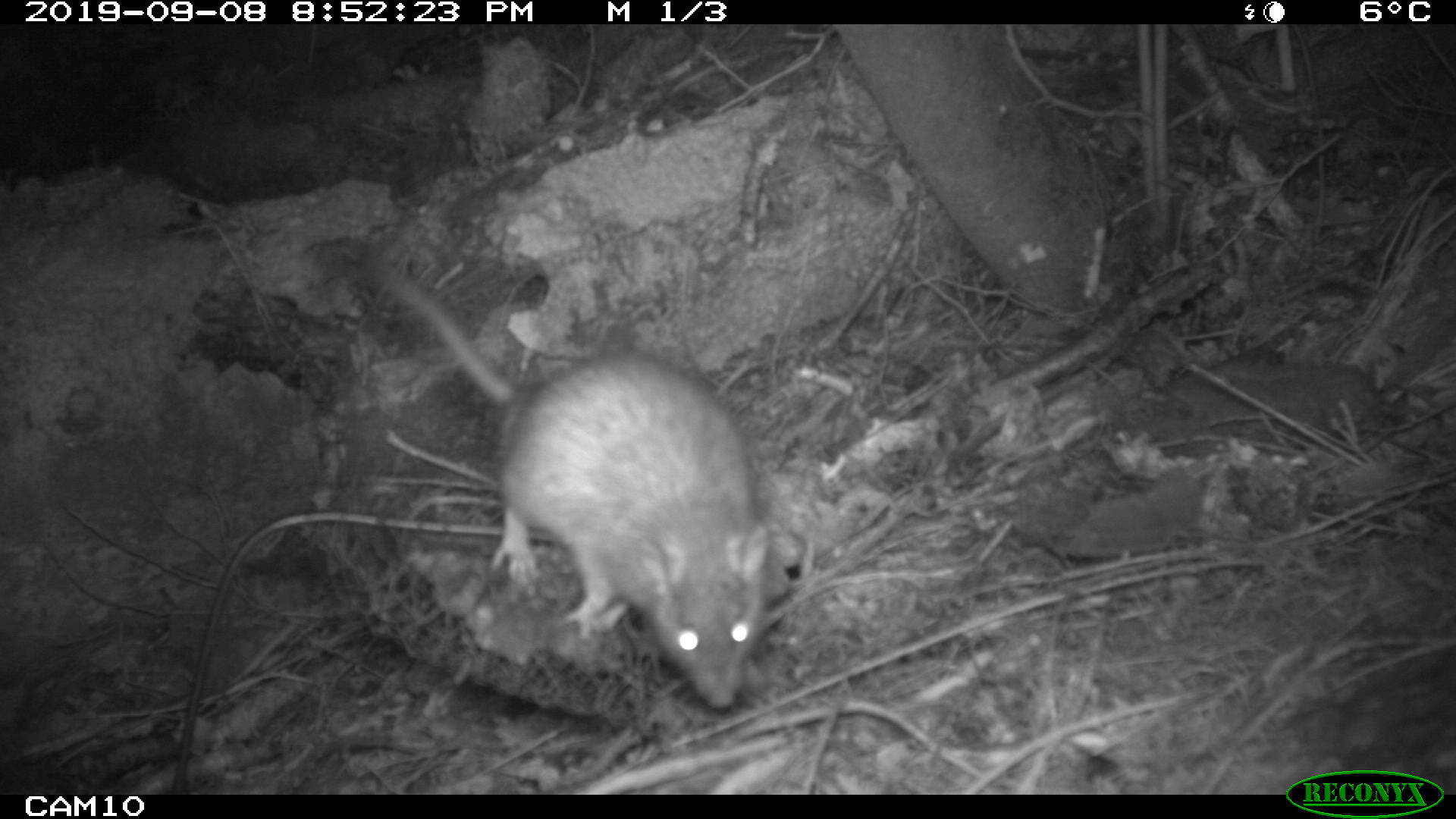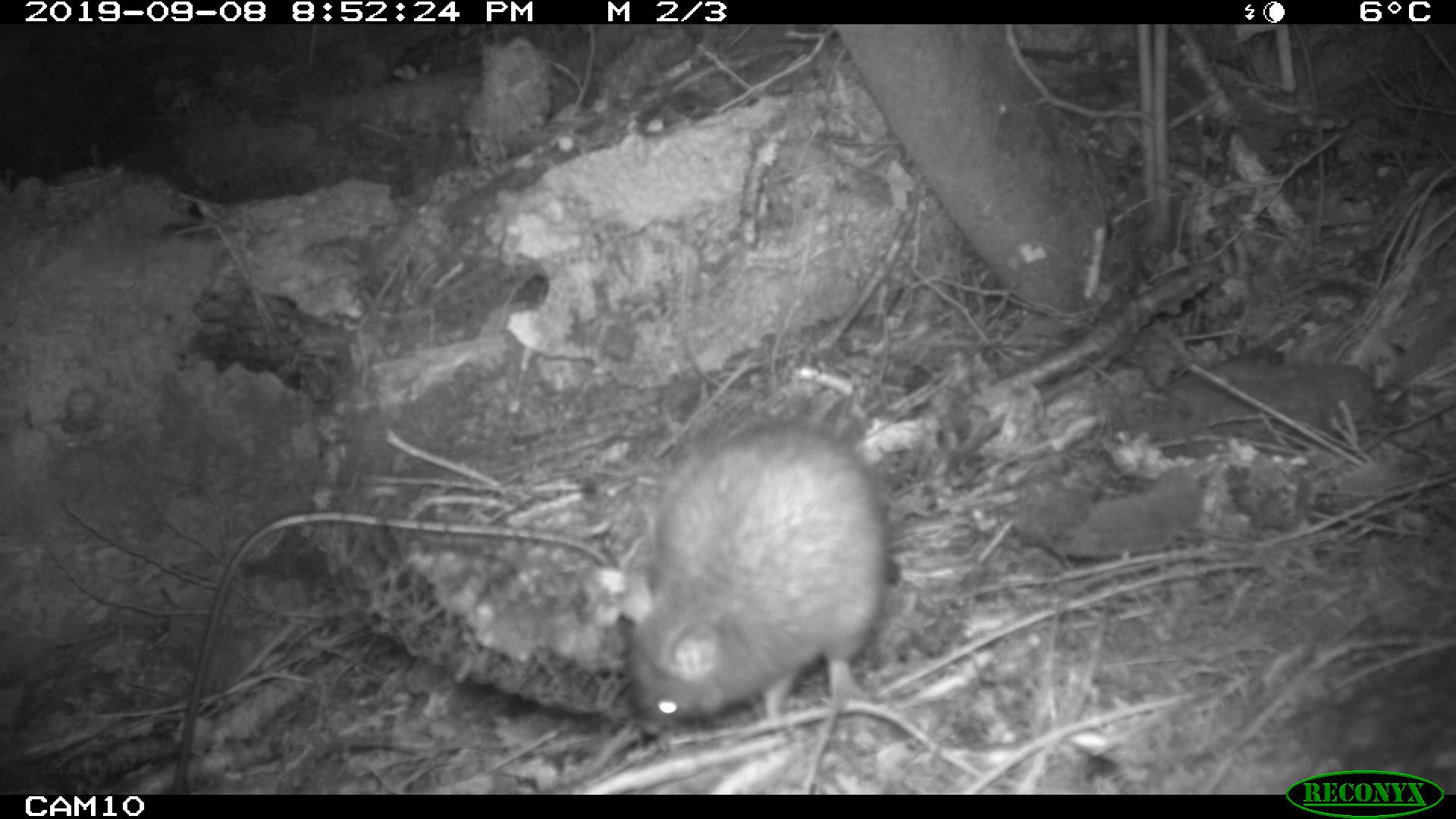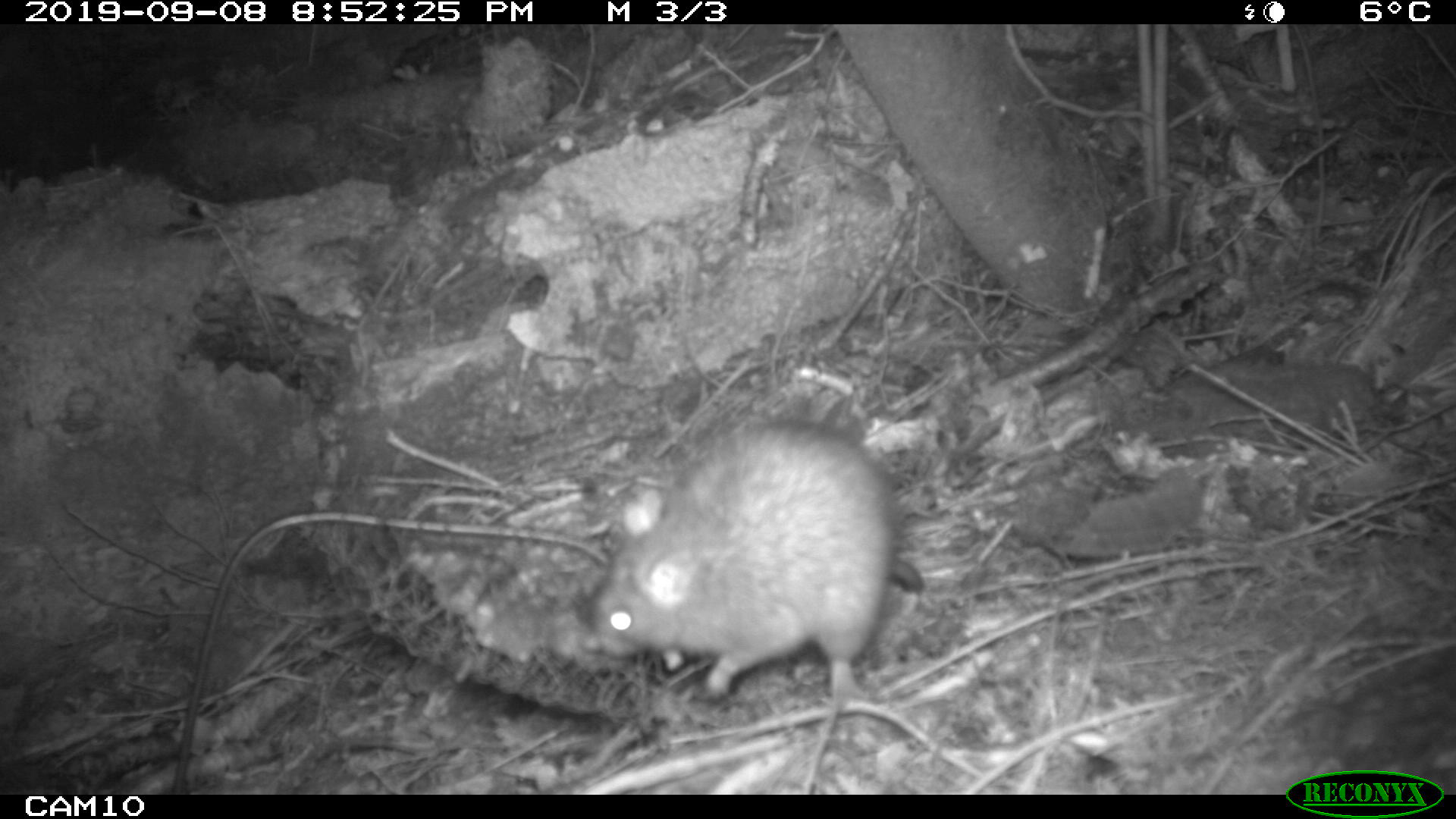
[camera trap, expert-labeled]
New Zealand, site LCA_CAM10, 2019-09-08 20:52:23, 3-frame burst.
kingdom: Animalia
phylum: Chordata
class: Mammalia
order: Rodentia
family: Muridae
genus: Rattus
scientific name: Rattus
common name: rat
Rat (Rattus).